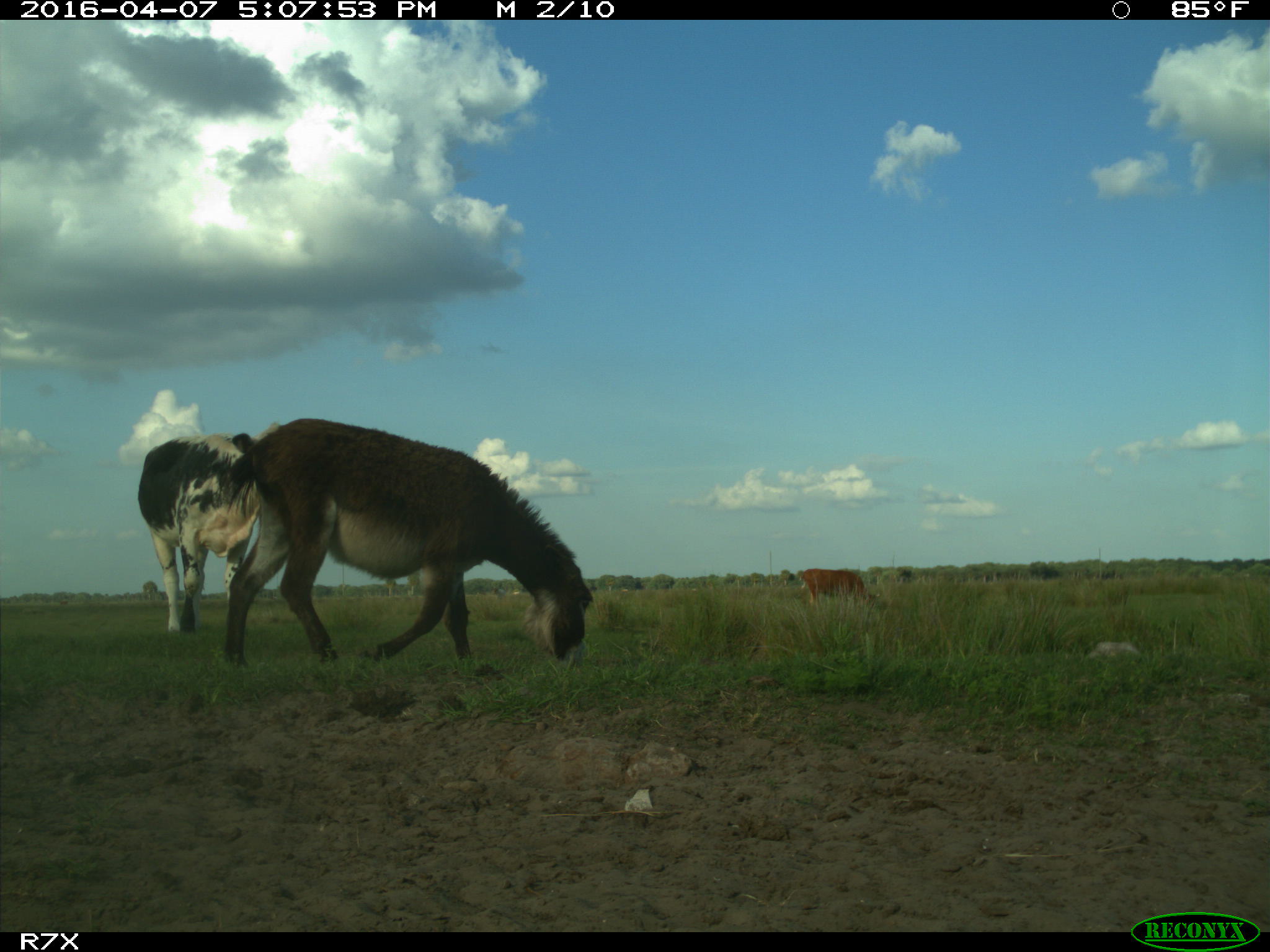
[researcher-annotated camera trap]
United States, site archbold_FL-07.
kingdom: Animalia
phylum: Chordata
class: Mammalia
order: Artiodactyla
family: Bovidae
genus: Bos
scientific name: Bos taurus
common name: domestic cow